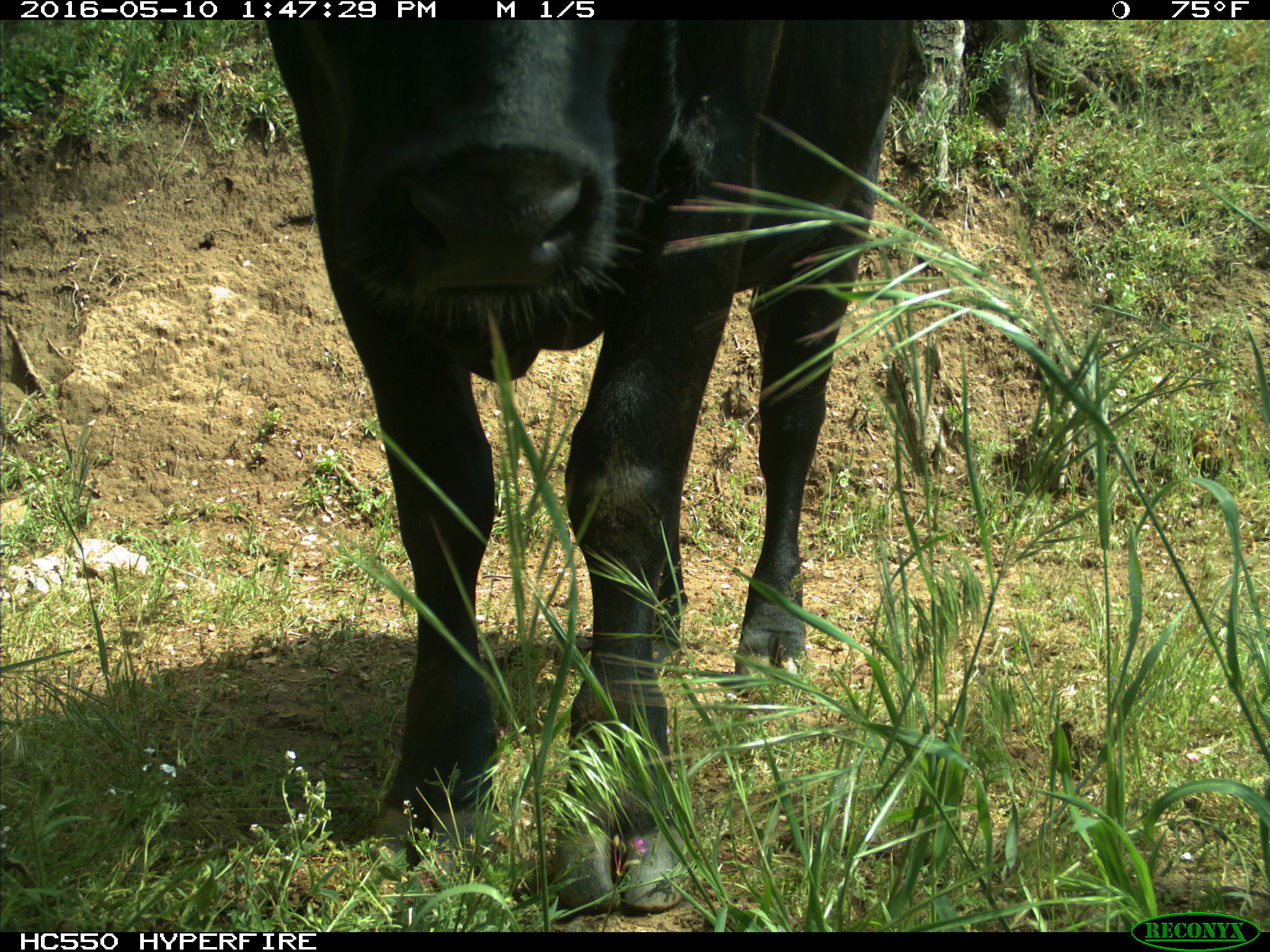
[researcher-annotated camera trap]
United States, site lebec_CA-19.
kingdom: Animalia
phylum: Chordata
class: Mammalia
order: Artiodactyla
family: Bovidae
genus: Bos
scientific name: Bos taurus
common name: domestic cow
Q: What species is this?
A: Bos taurus (domestic cow).